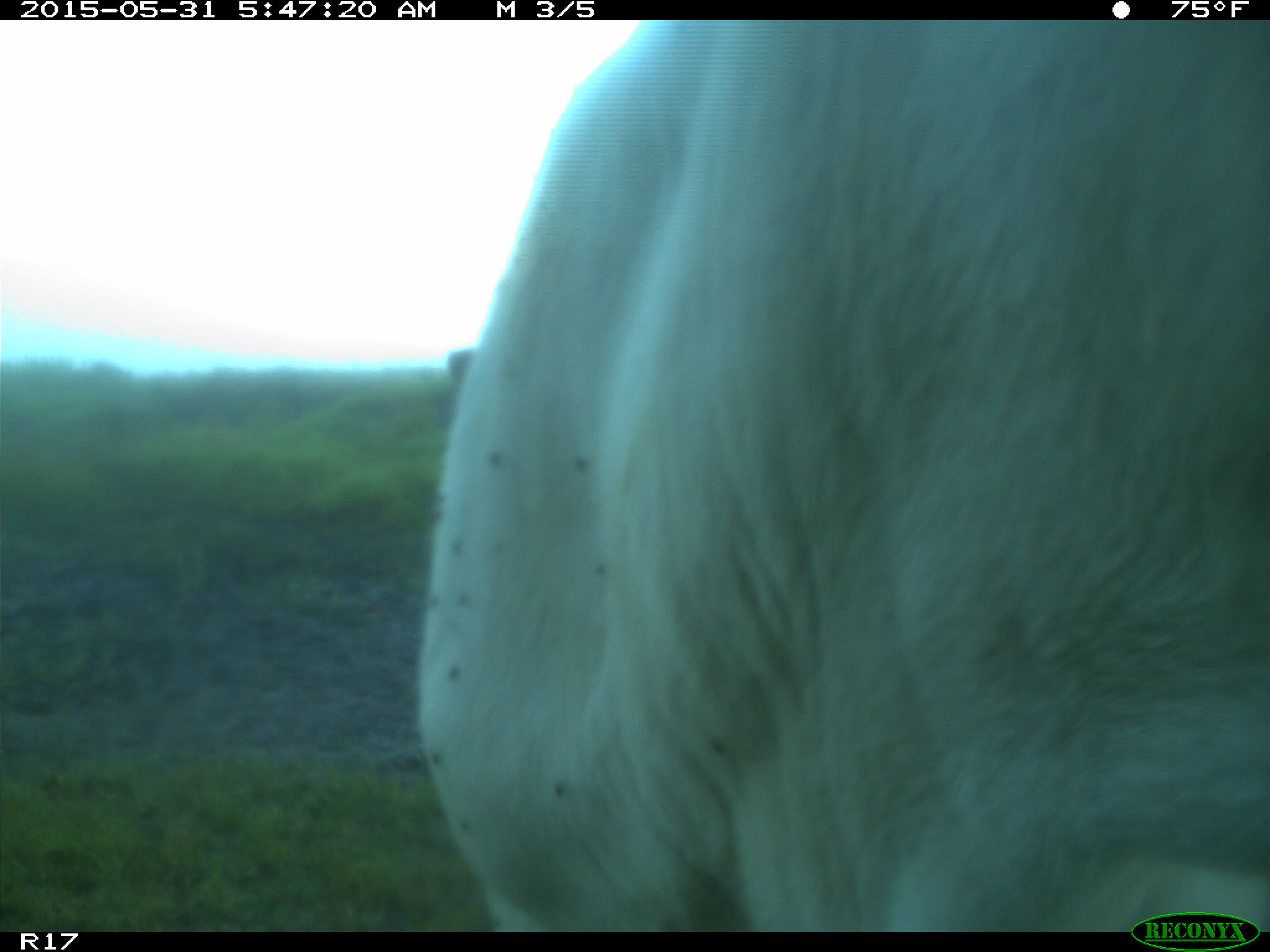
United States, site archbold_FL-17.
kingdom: Animalia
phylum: Chordata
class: Mammalia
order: Artiodactyla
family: Bovidae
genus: Bos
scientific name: Bos taurus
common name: domestic cow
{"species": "Bos taurus (domestic cow)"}